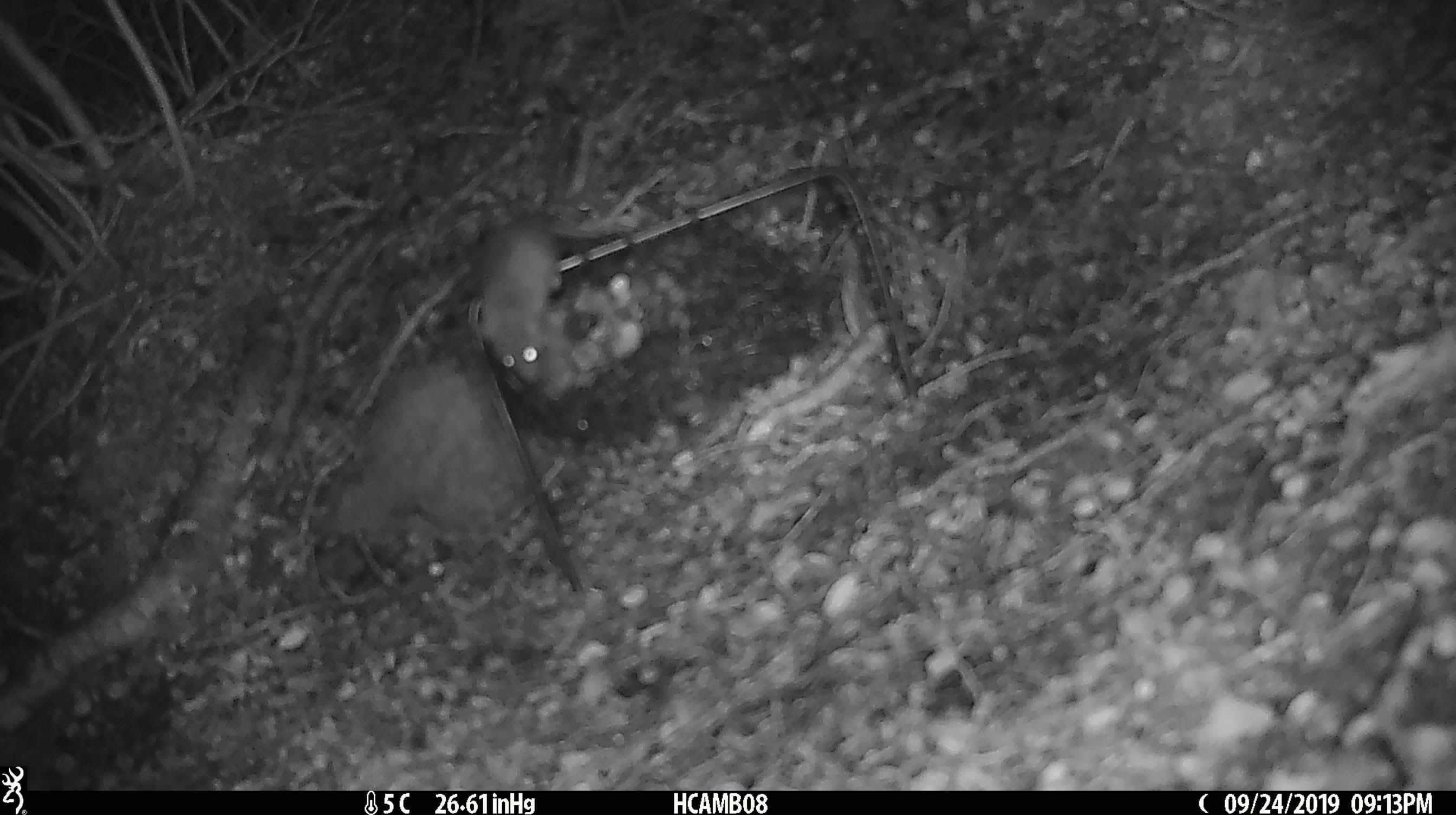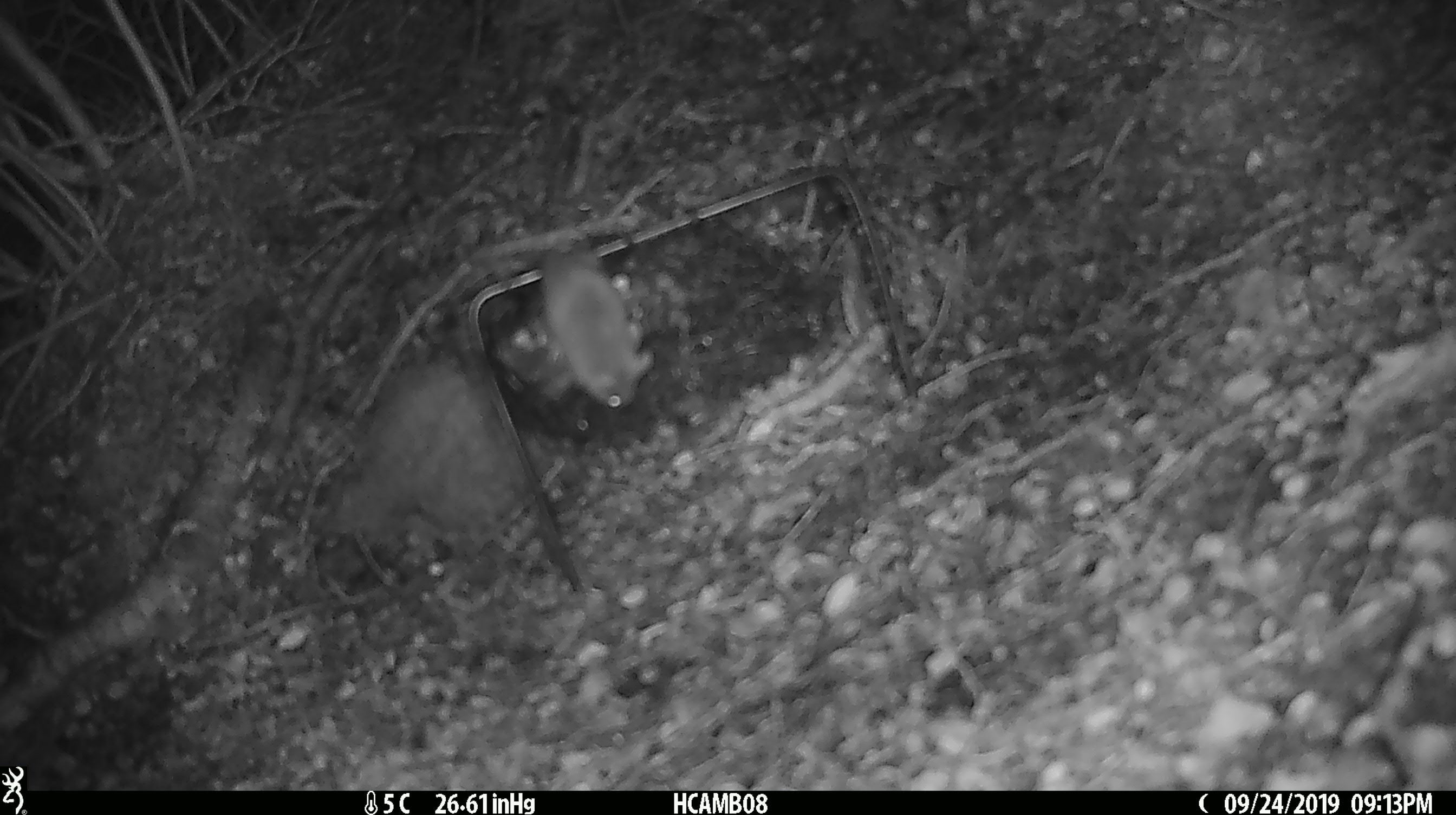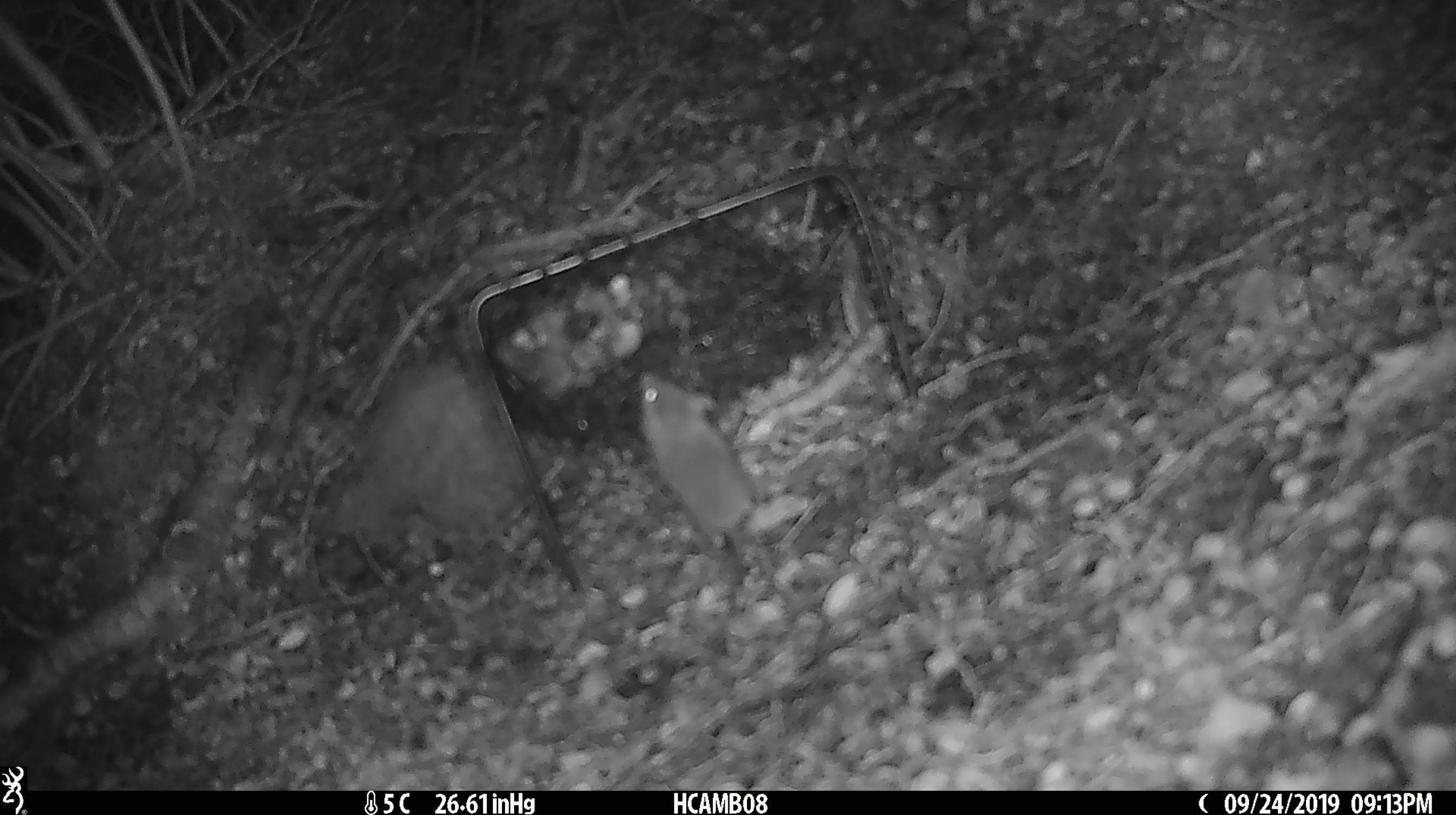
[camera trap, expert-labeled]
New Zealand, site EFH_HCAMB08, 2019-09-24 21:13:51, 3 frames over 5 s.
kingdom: Animalia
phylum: Chordata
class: Mammalia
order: Rodentia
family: Muridae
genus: Mus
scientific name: Mus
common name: mouse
Mouse (Mus).